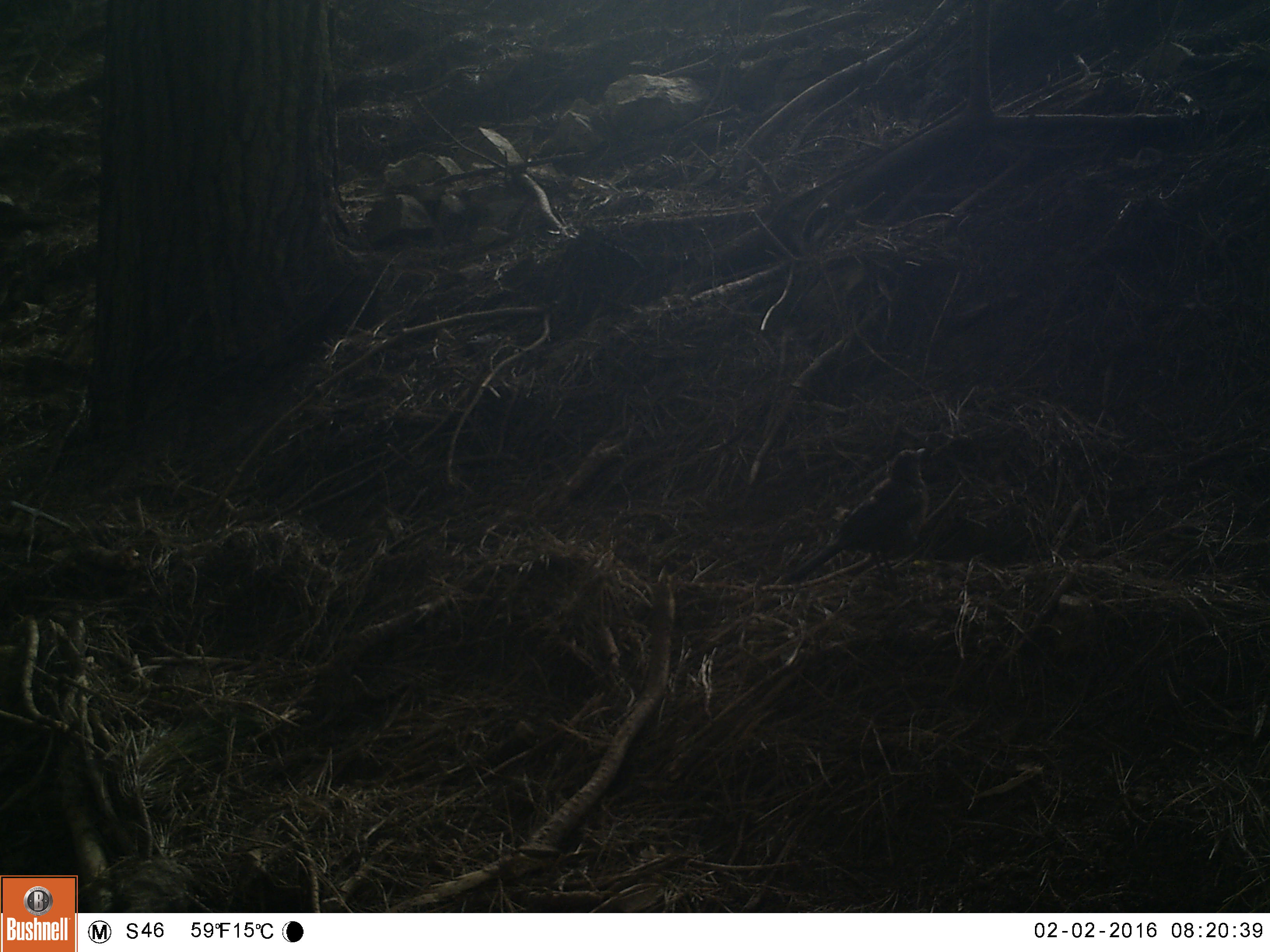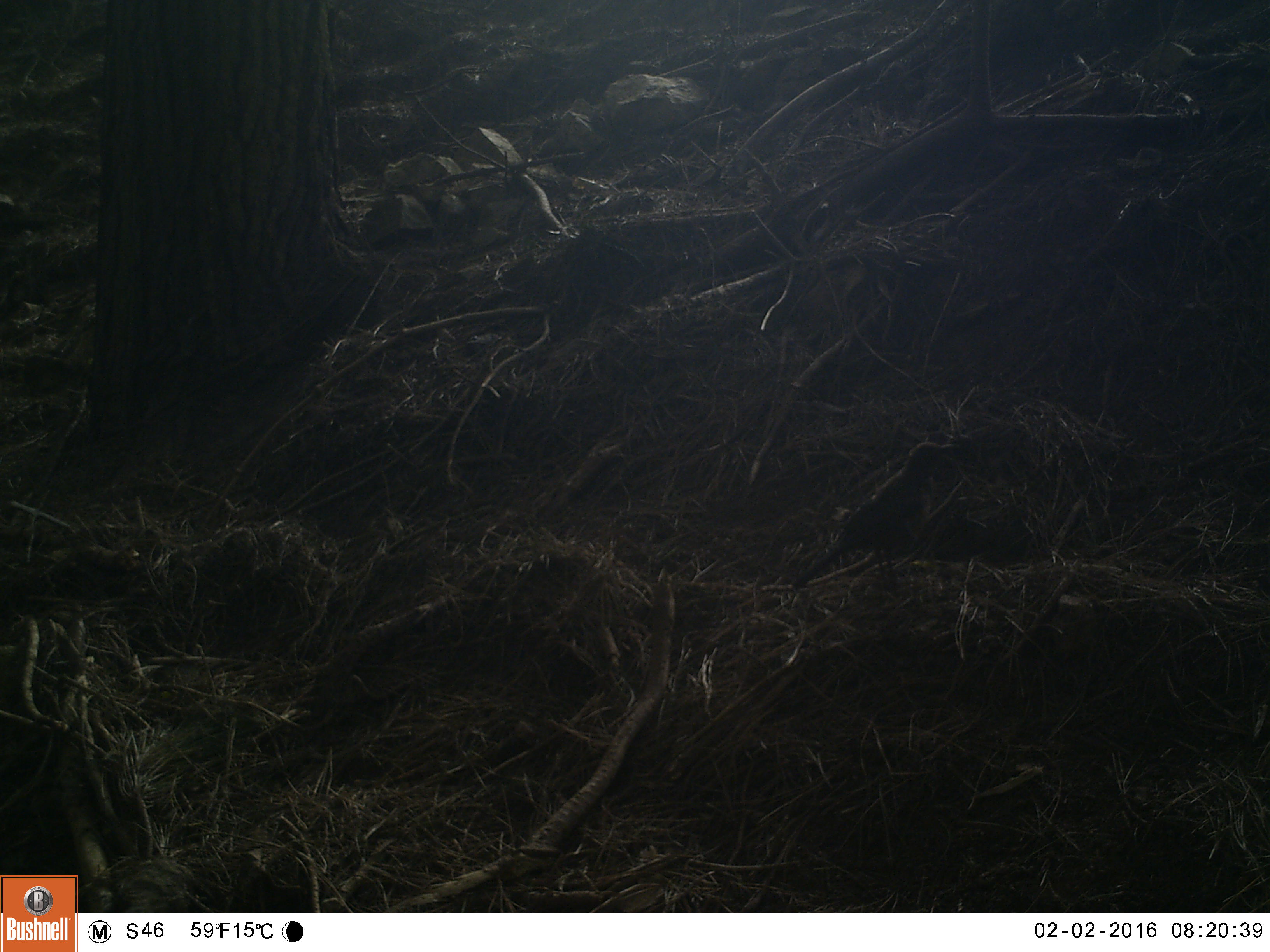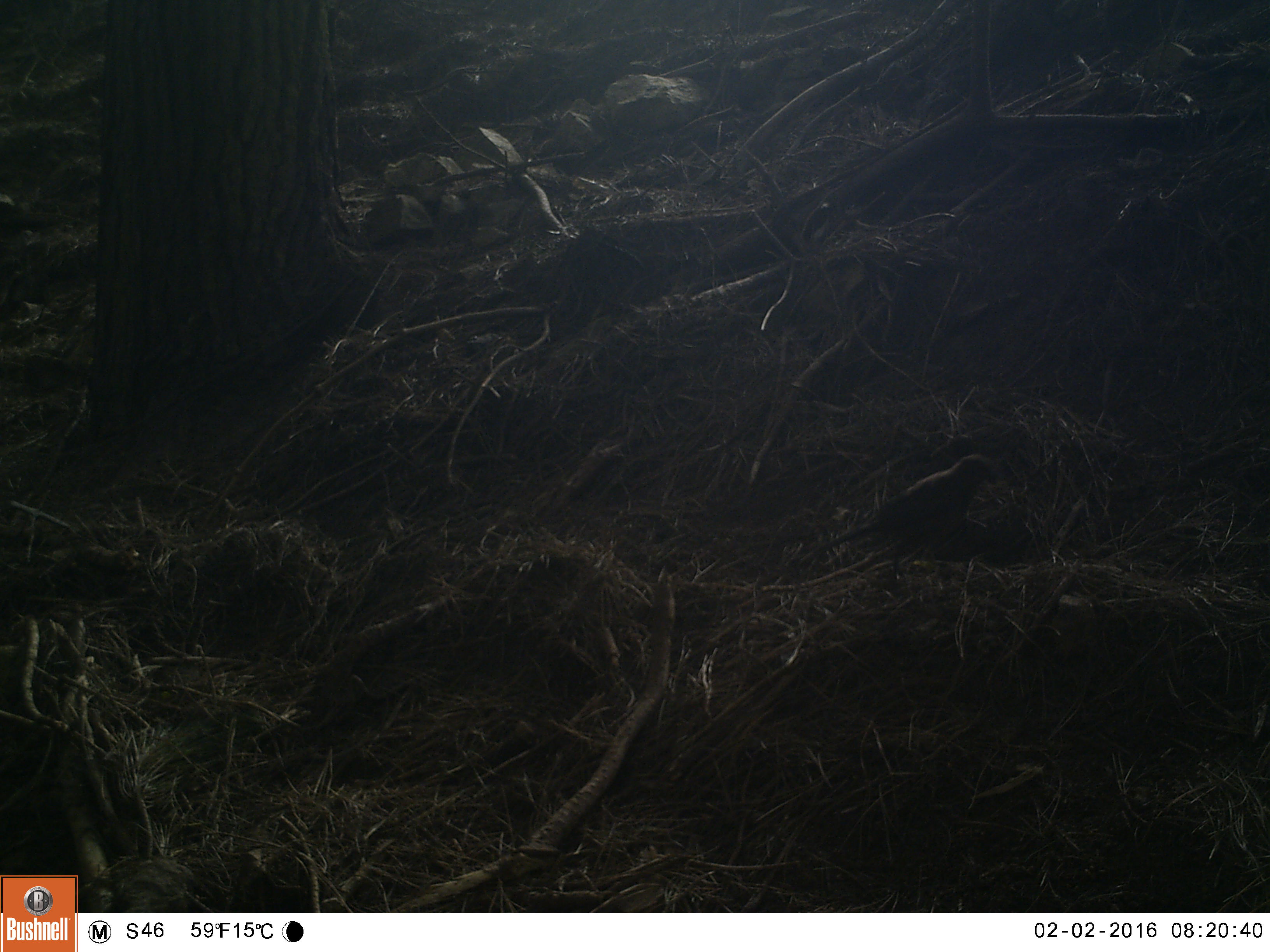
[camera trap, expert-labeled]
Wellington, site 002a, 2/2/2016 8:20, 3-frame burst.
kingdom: Animalia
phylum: Chordata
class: Aves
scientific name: Aves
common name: bird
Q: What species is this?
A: Bird (Aves).